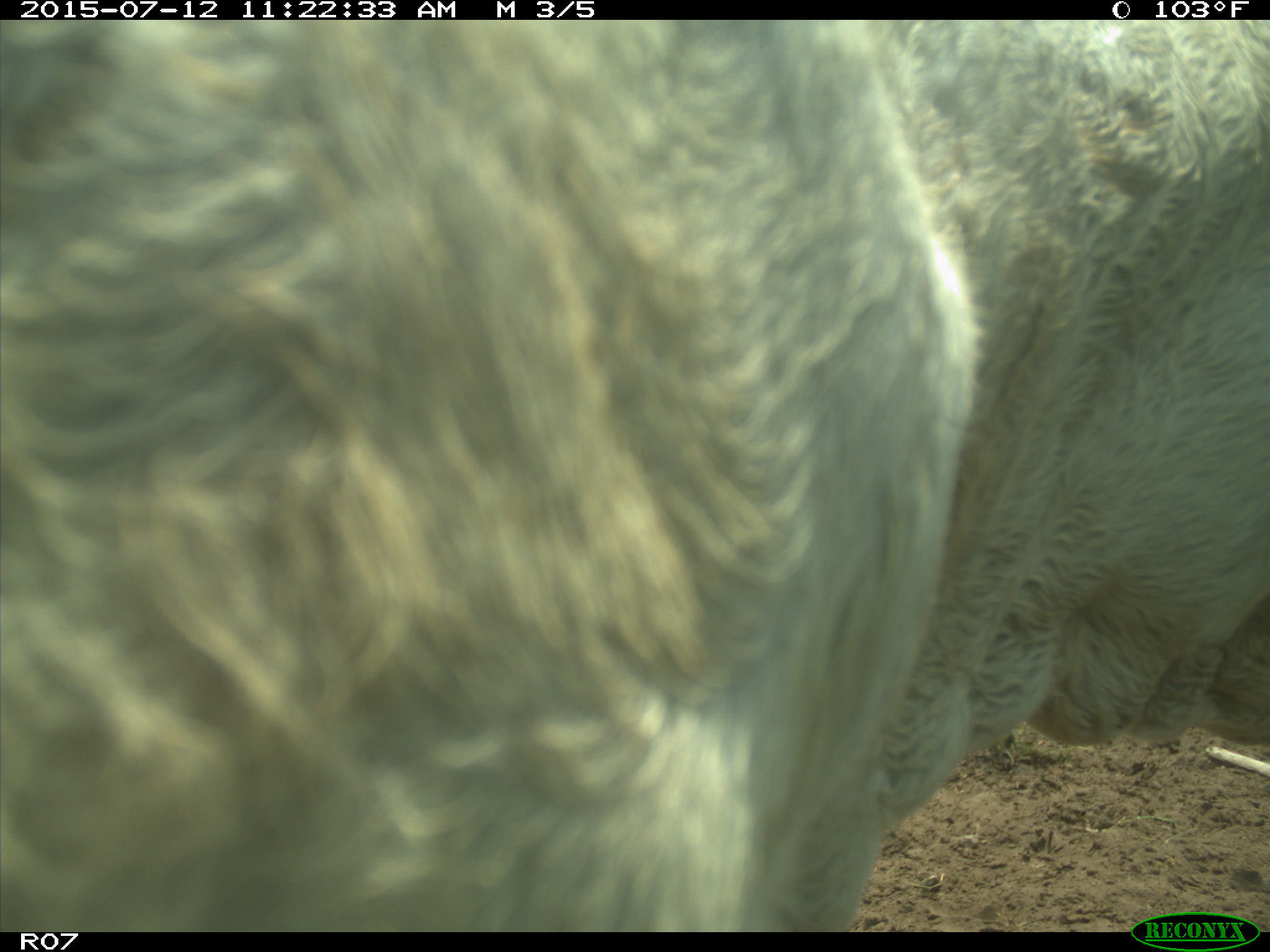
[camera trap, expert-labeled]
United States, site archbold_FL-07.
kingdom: Animalia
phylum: Chordata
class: Mammalia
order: Artiodactyla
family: Bovidae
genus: Bos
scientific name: Bos taurus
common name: domestic cow